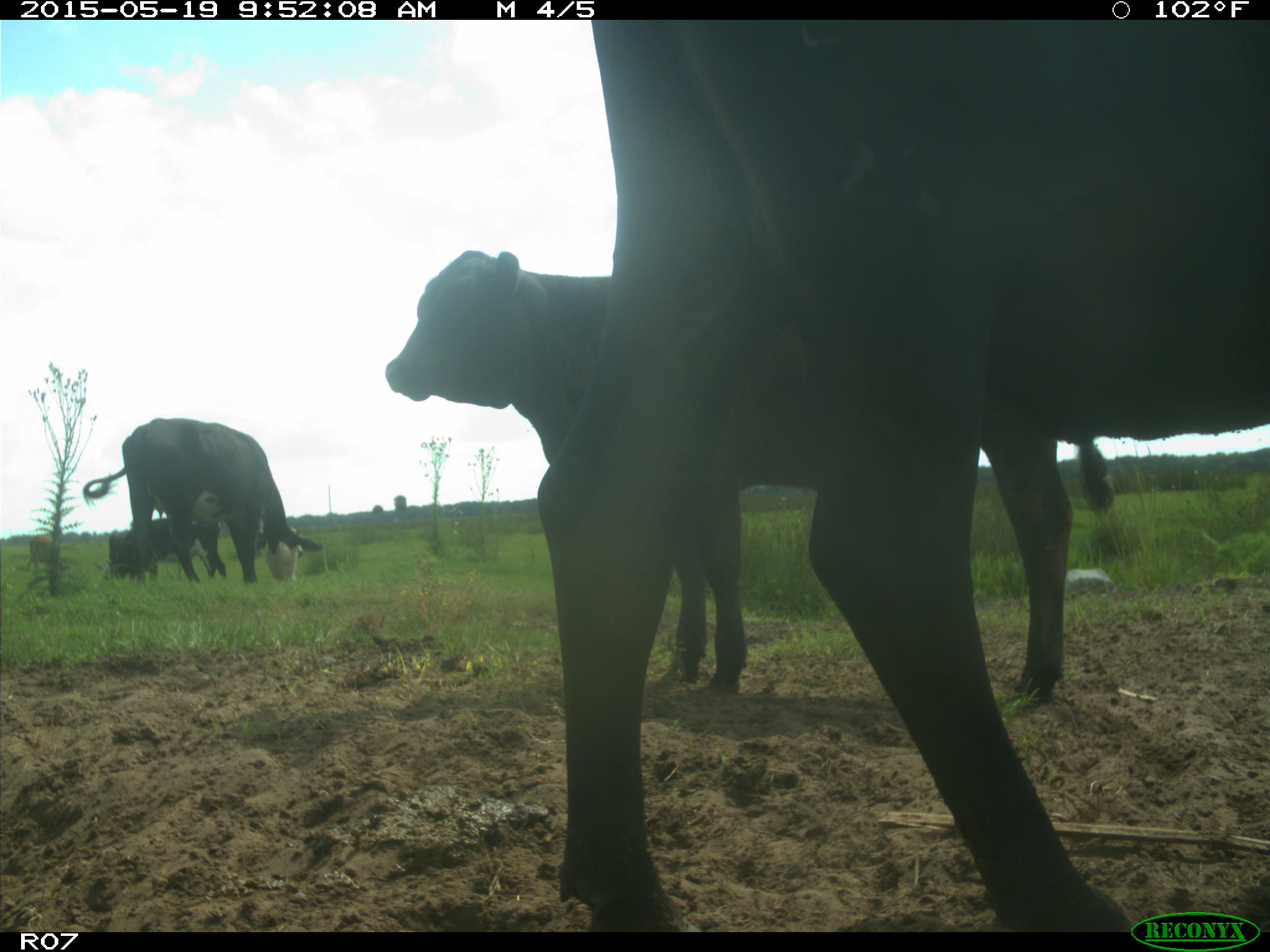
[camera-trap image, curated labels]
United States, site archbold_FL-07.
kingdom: Animalia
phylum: Chordata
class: Mammalia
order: Artiodactyla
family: Bovidae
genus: Bos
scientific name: Bos taurus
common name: domestic cow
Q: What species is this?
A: Bos taurus (domestic cow).